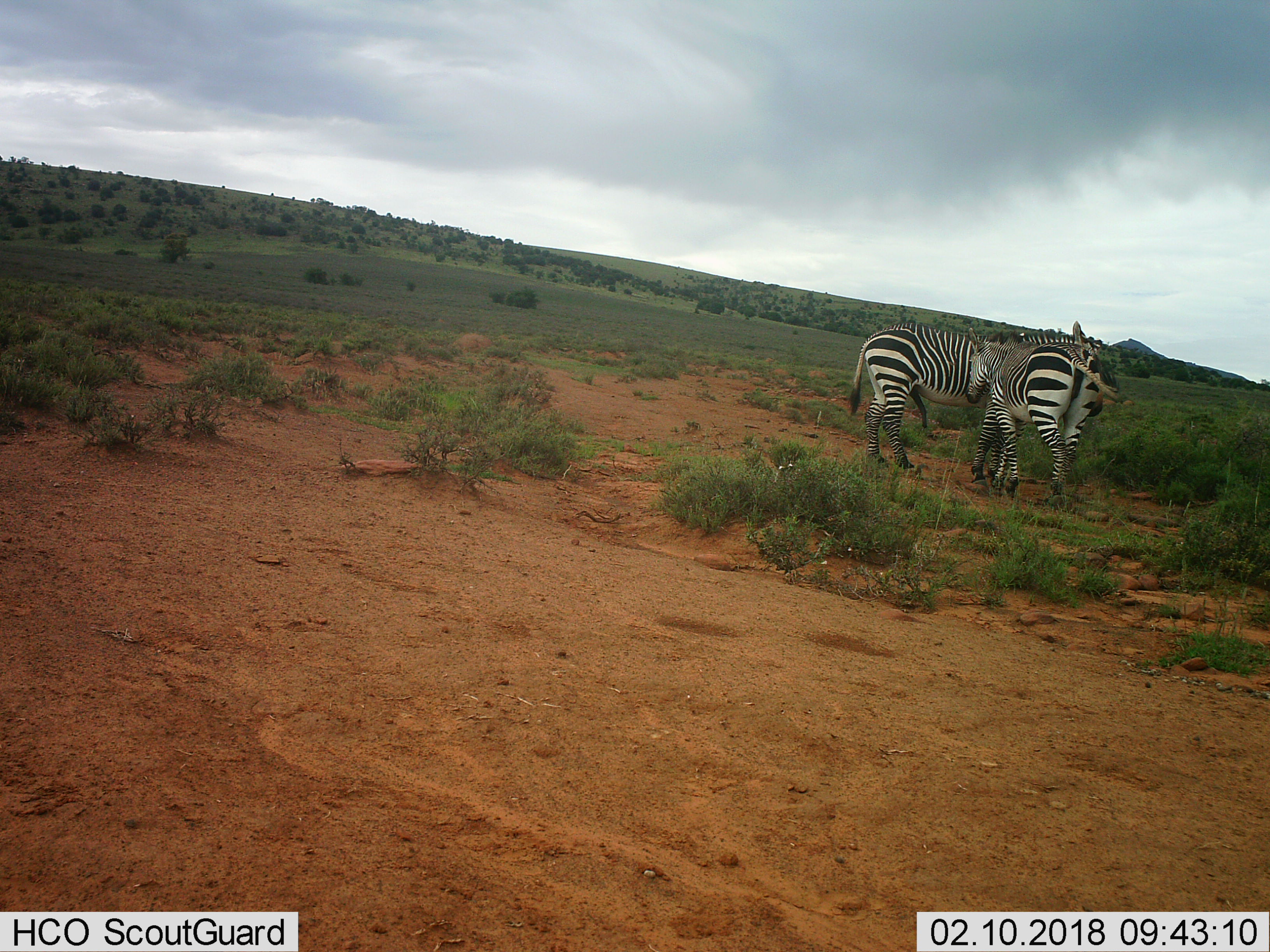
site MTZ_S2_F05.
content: unidentified animal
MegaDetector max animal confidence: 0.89